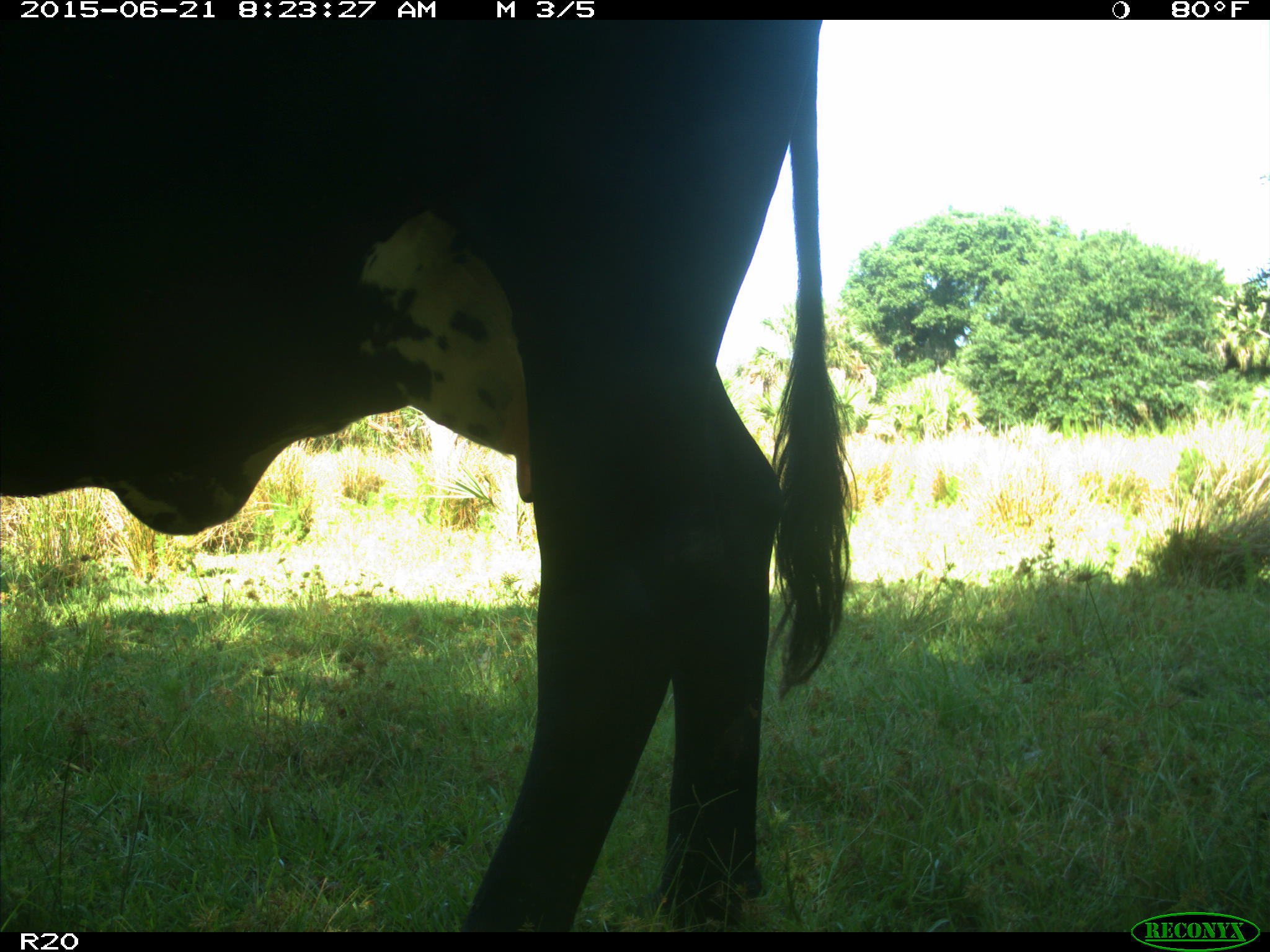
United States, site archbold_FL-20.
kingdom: Animalia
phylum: Chordata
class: Mammalia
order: Artiodactyla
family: Bovidae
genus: Bos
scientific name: Bos taurus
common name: domestic cow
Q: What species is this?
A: Bos taurus (domestic cow).